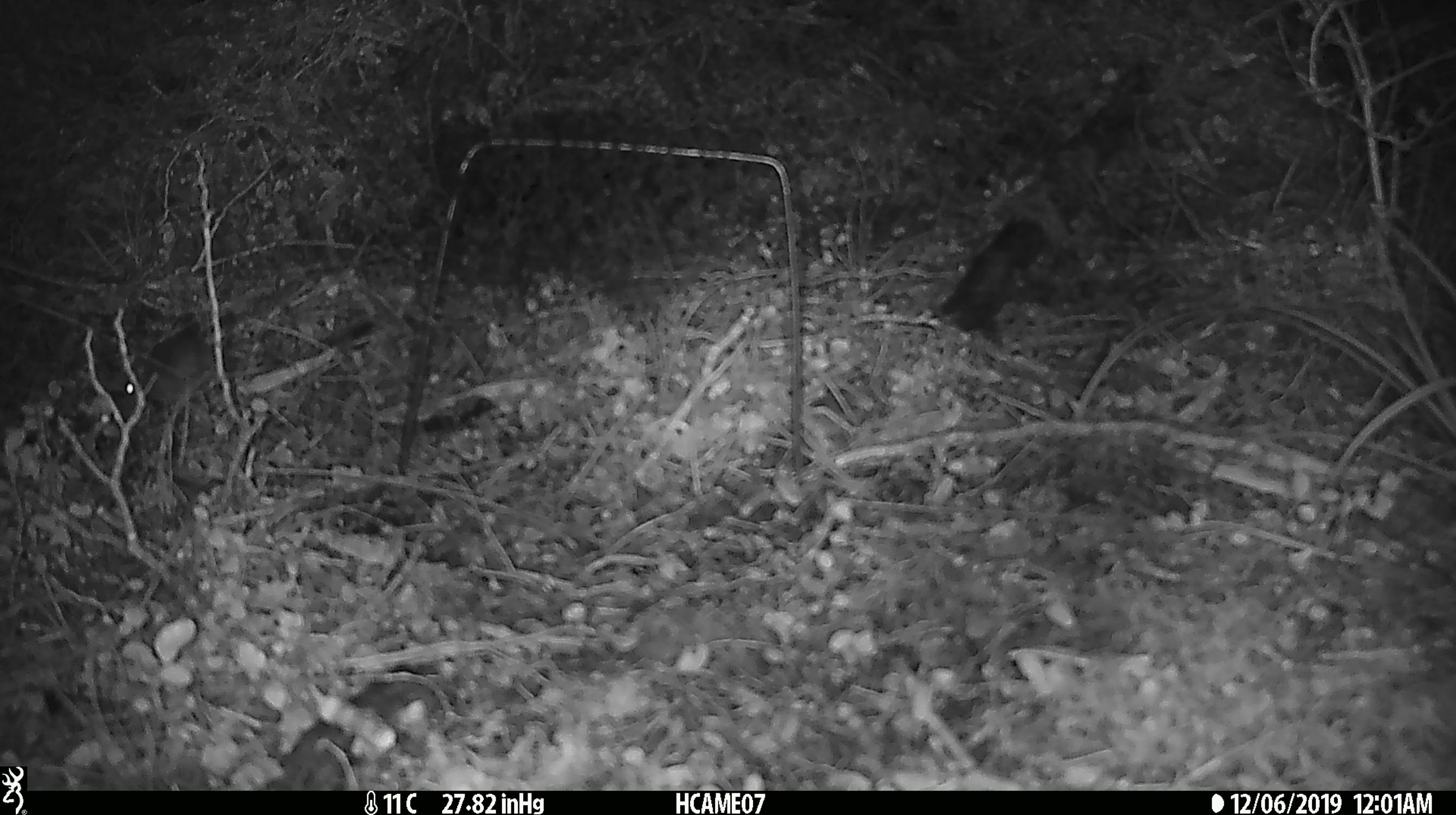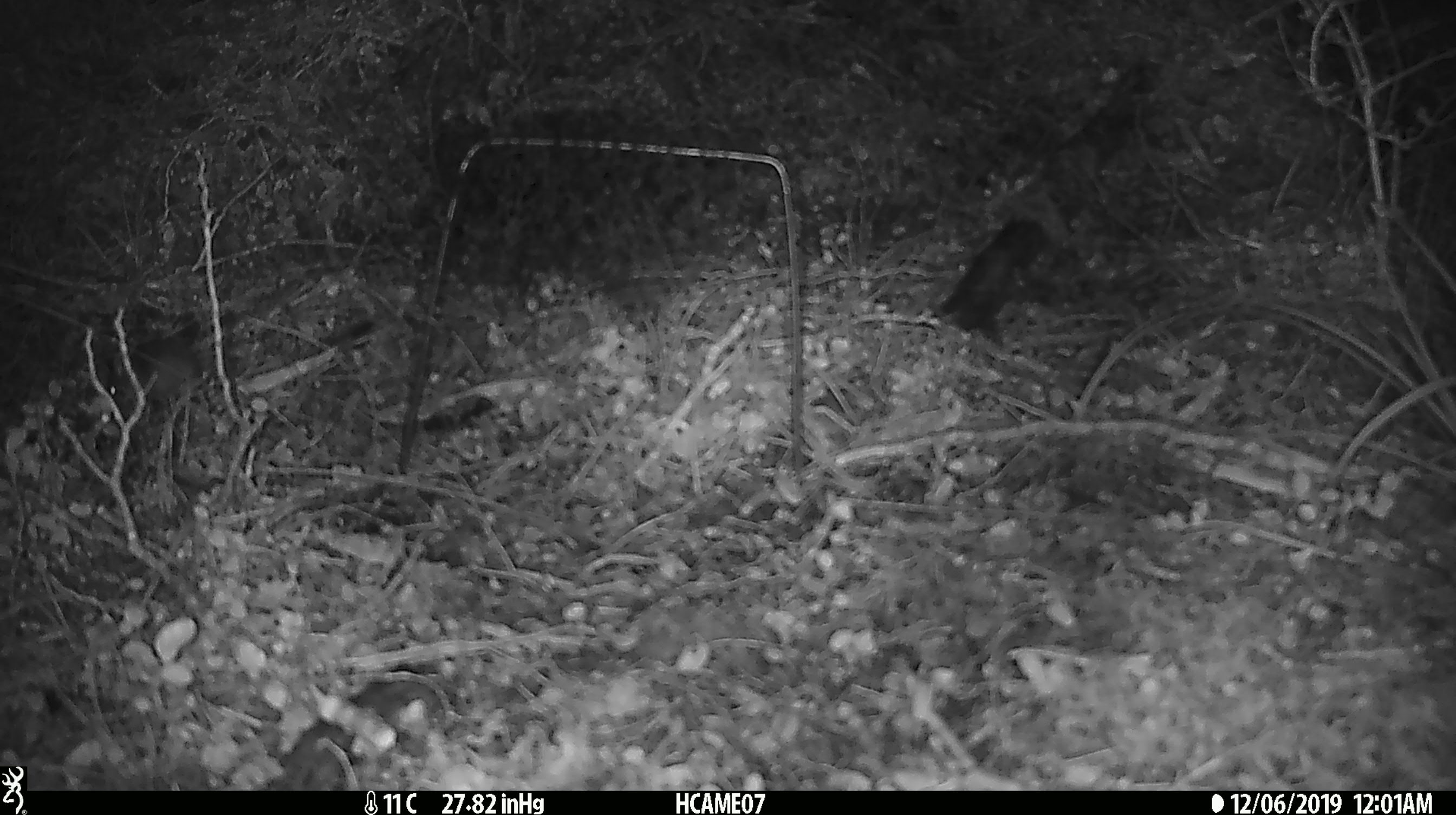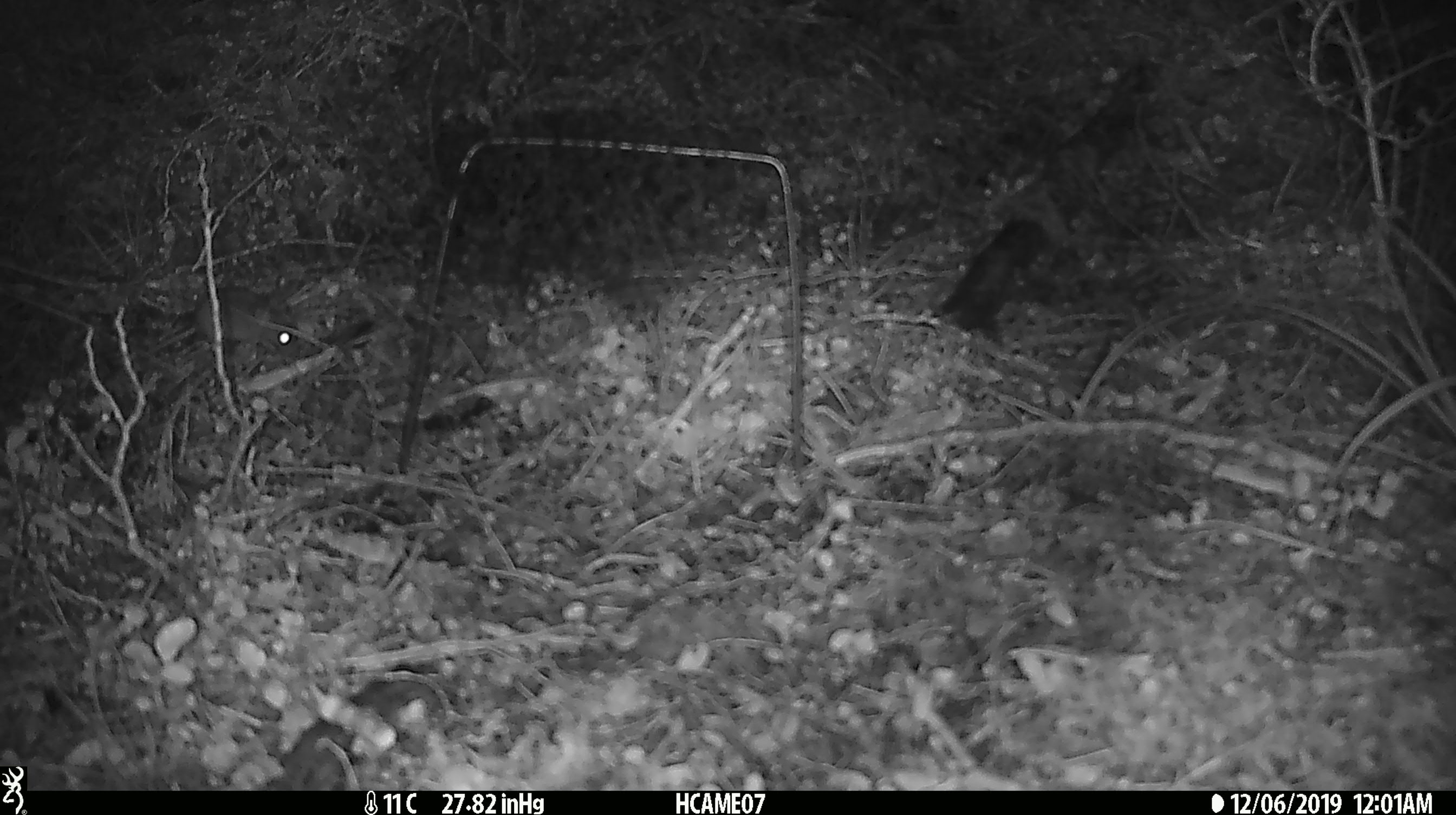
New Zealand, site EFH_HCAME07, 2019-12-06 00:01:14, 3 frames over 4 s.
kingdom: Animalia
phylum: Chordata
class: Mammalia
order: Rodentia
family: Muridae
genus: Mus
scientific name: Mus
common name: mouse